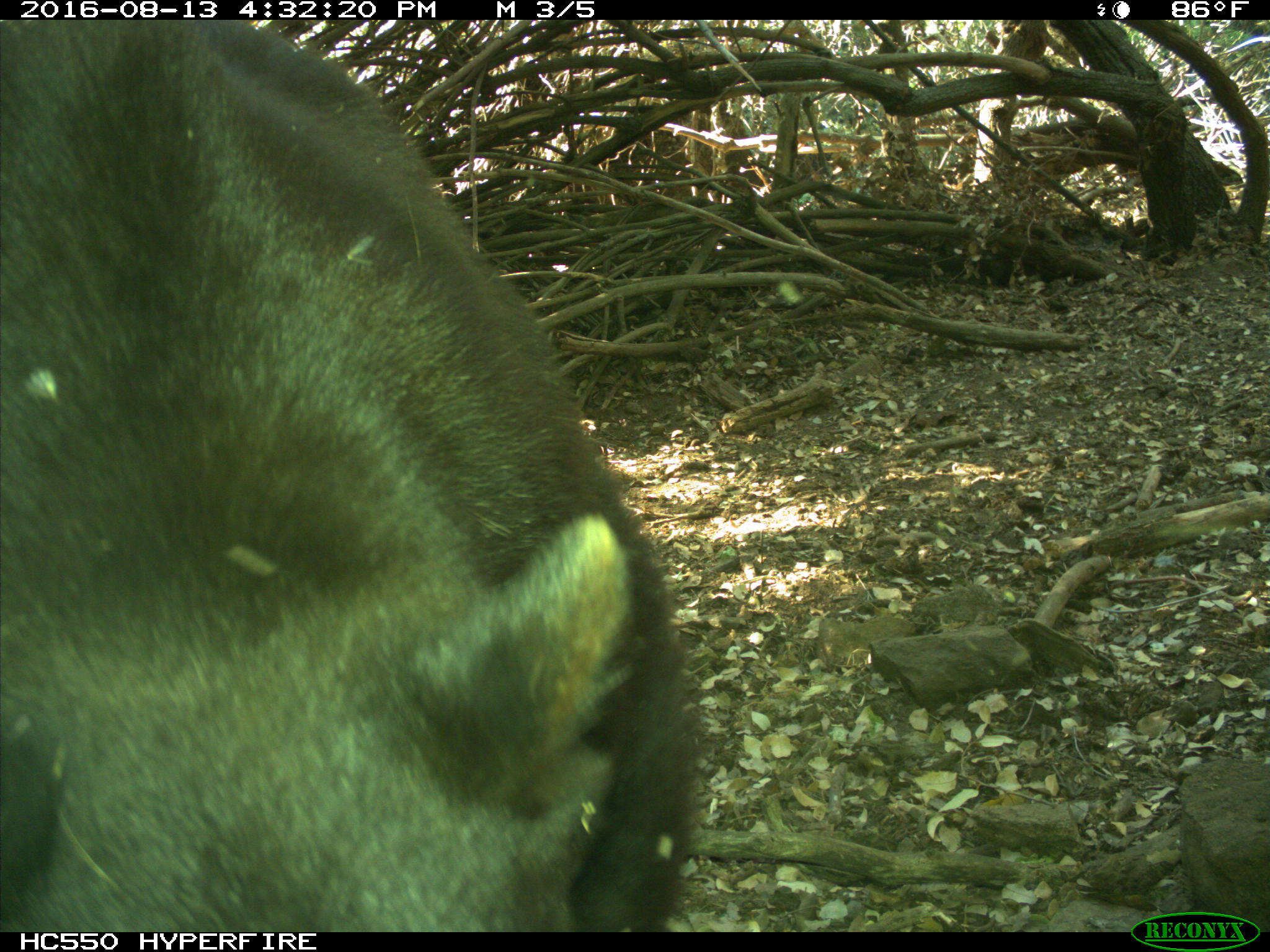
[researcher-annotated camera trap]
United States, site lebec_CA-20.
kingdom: Animalia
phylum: Chordata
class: Mammalia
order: Carnivora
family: Ursidae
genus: Ursus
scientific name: Ursus americanus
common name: american black bear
Ursus americanus (american black bear).